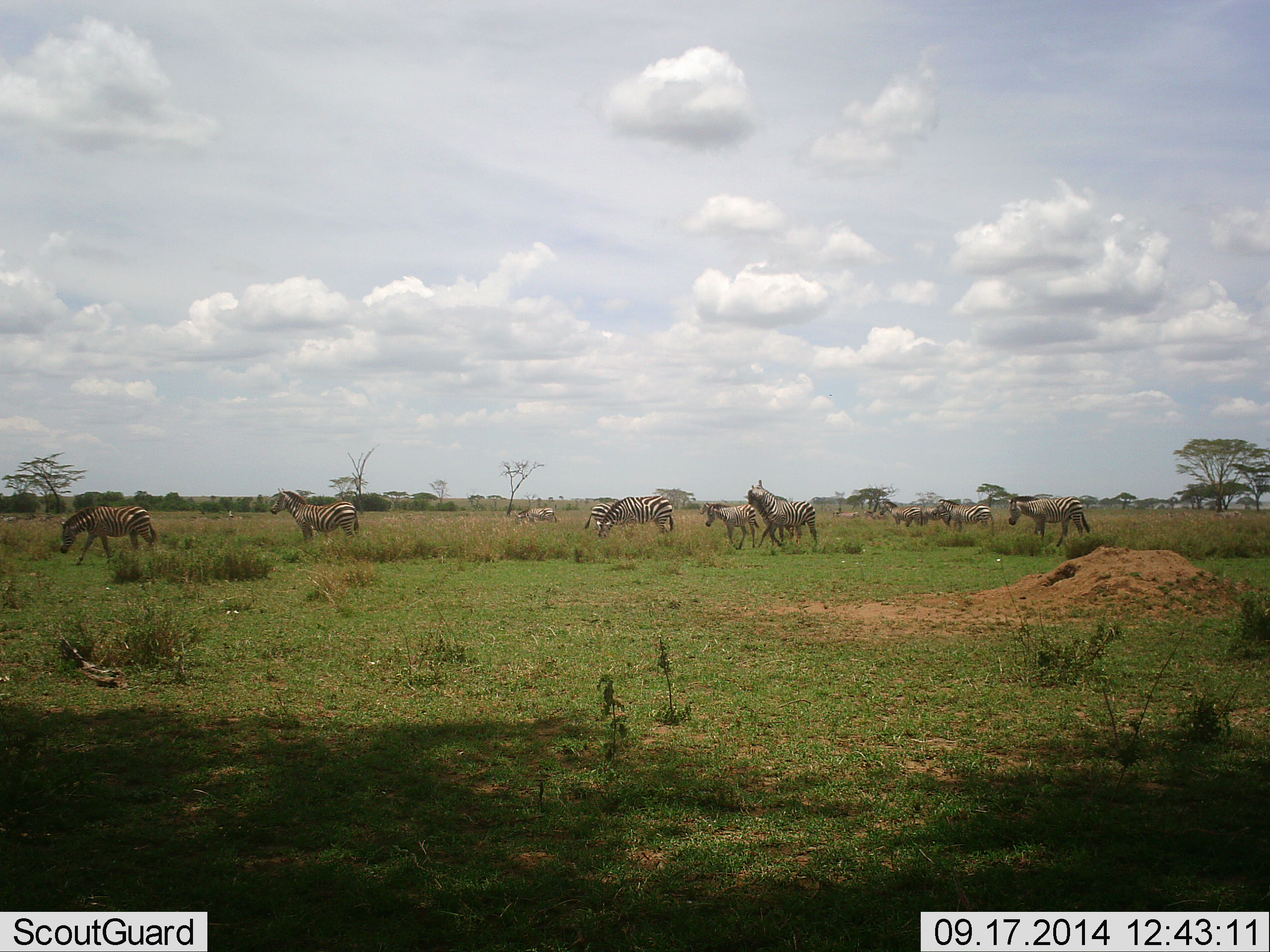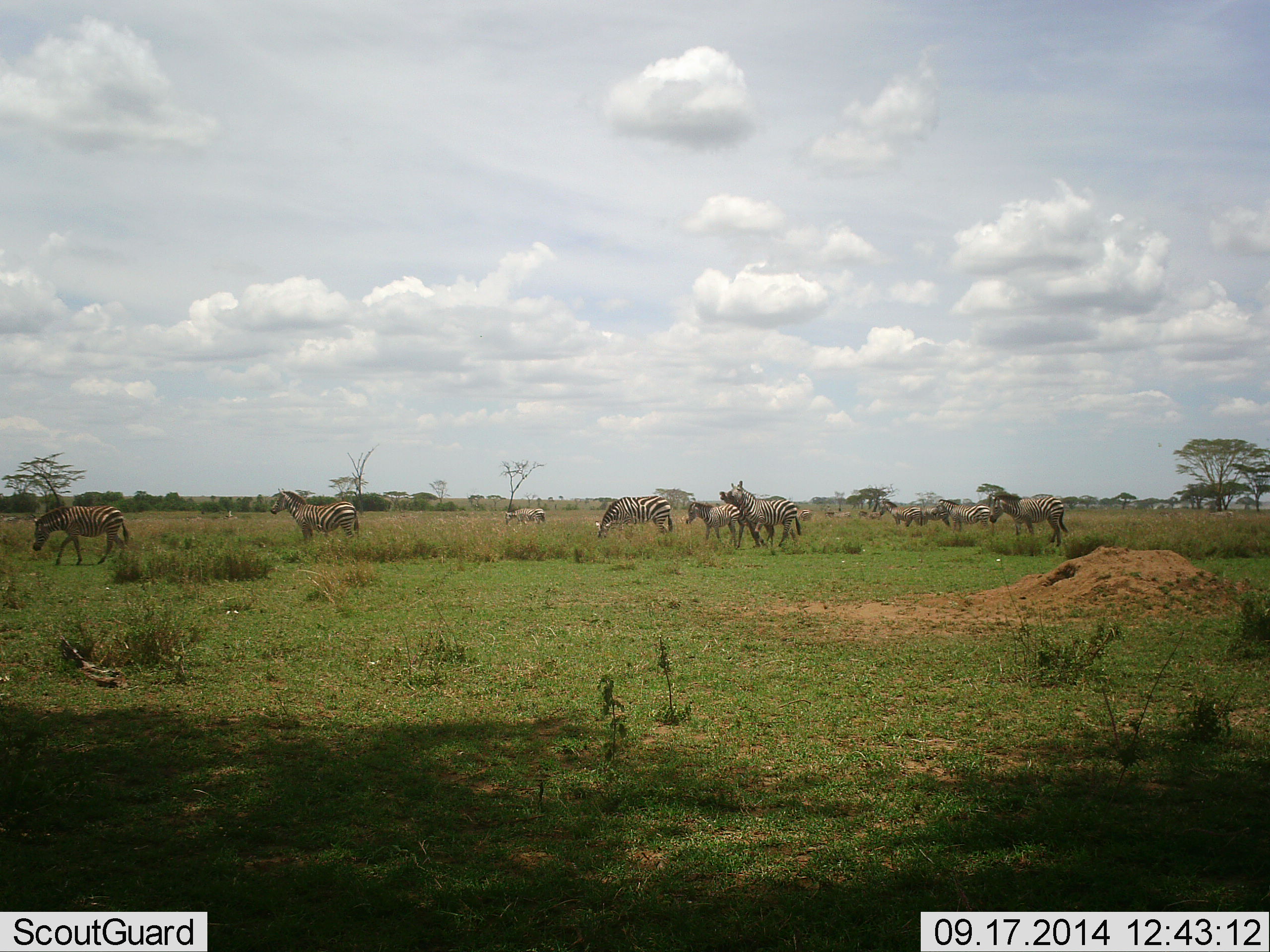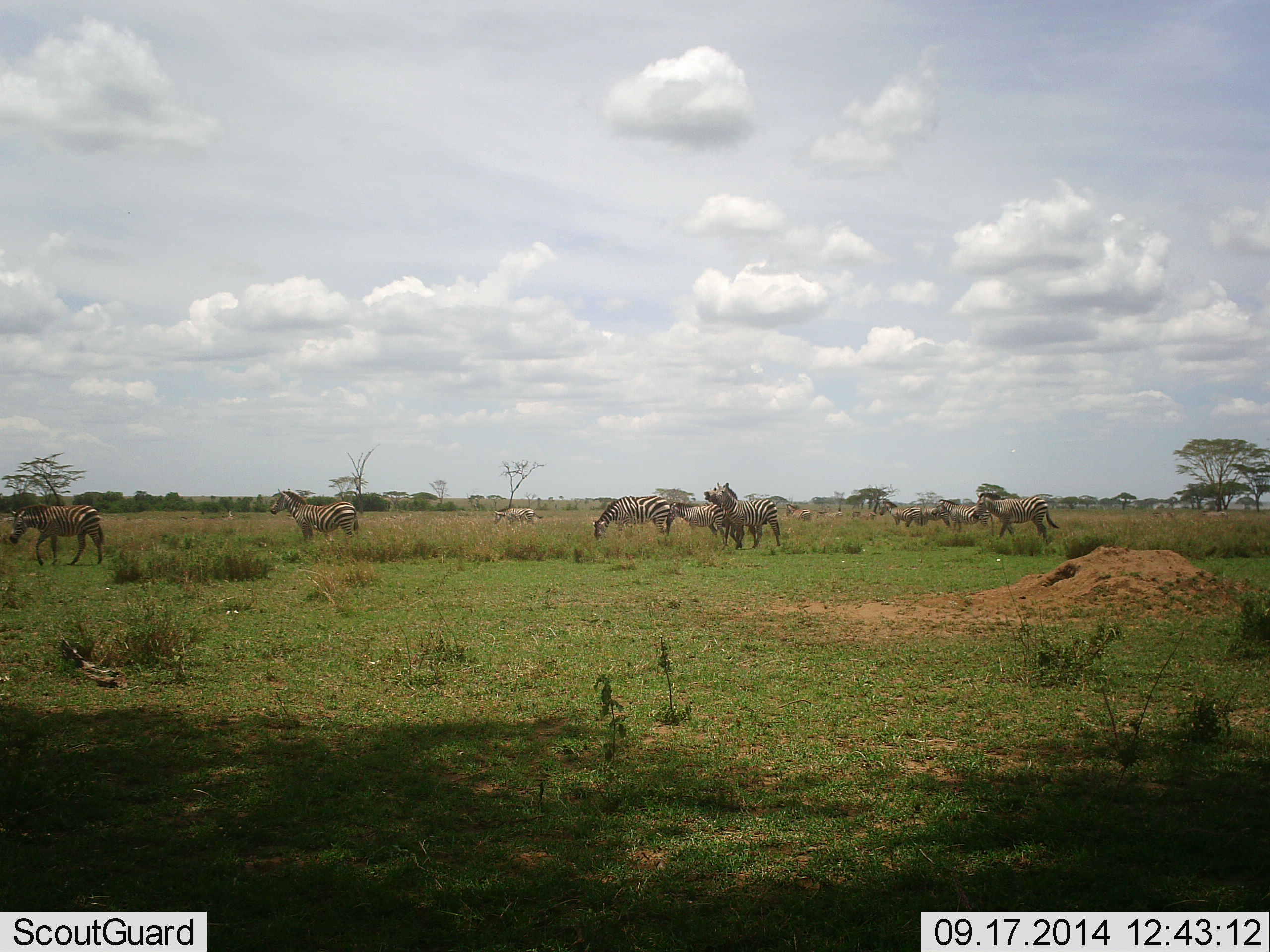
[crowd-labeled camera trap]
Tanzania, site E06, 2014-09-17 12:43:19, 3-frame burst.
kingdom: Animalia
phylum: Chordata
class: Mammalia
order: Perissodactyla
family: Equidae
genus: Equus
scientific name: Equus quagga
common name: plains zebra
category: zebra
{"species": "zebra (plains zebra) (Equus quagga)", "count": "10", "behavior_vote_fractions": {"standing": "30%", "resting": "0%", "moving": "70%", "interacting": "10%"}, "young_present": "20%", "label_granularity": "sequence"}